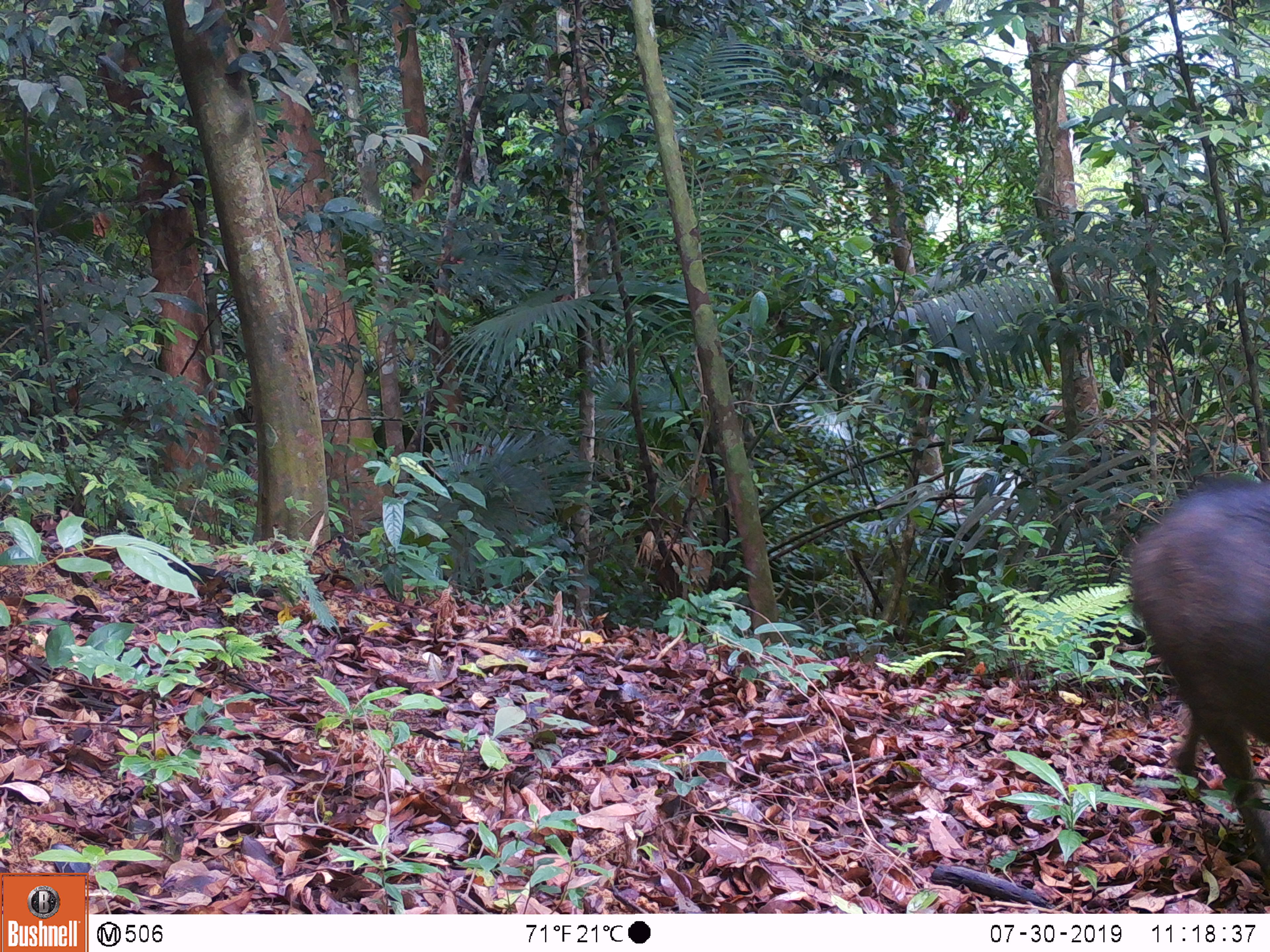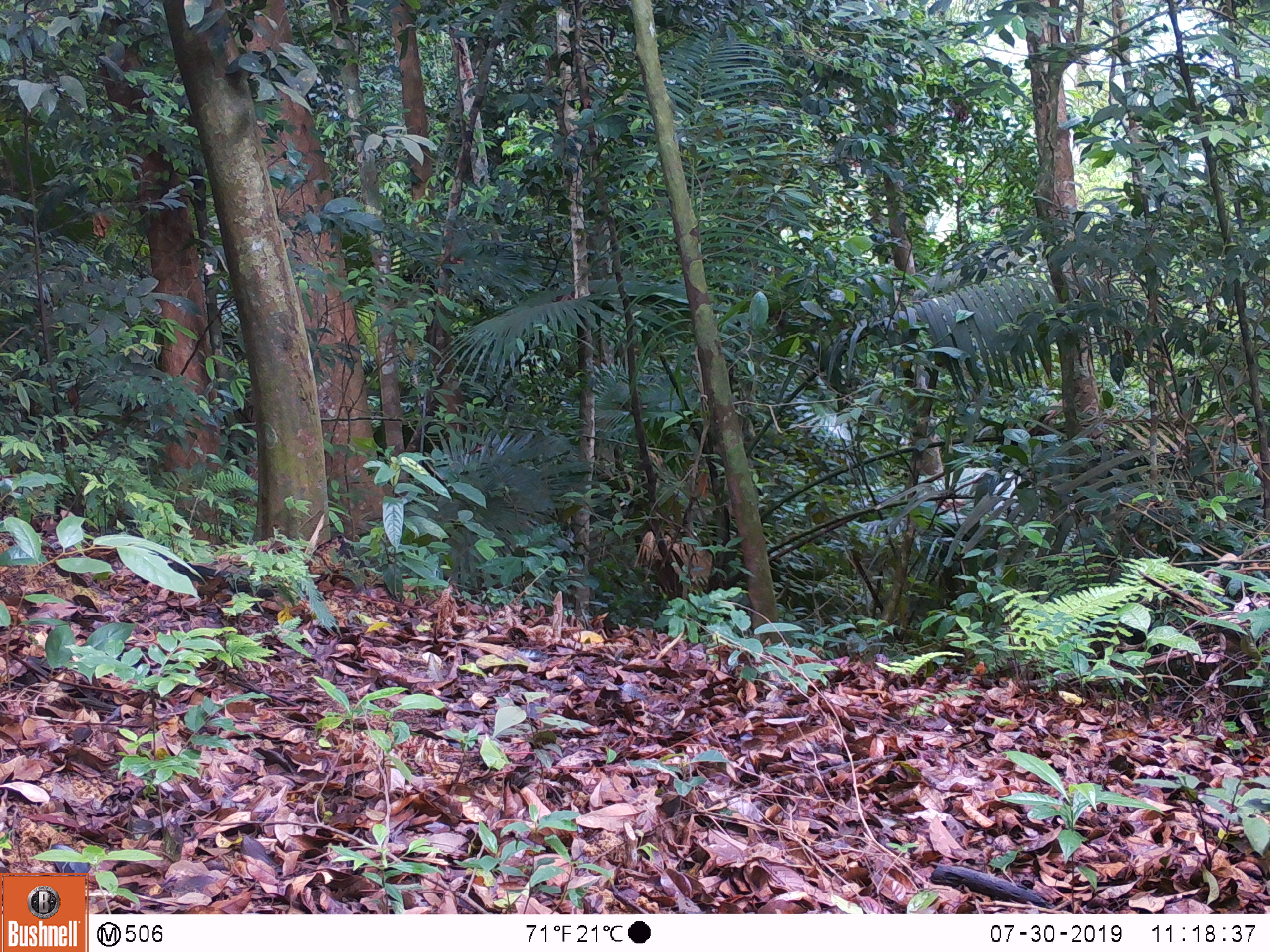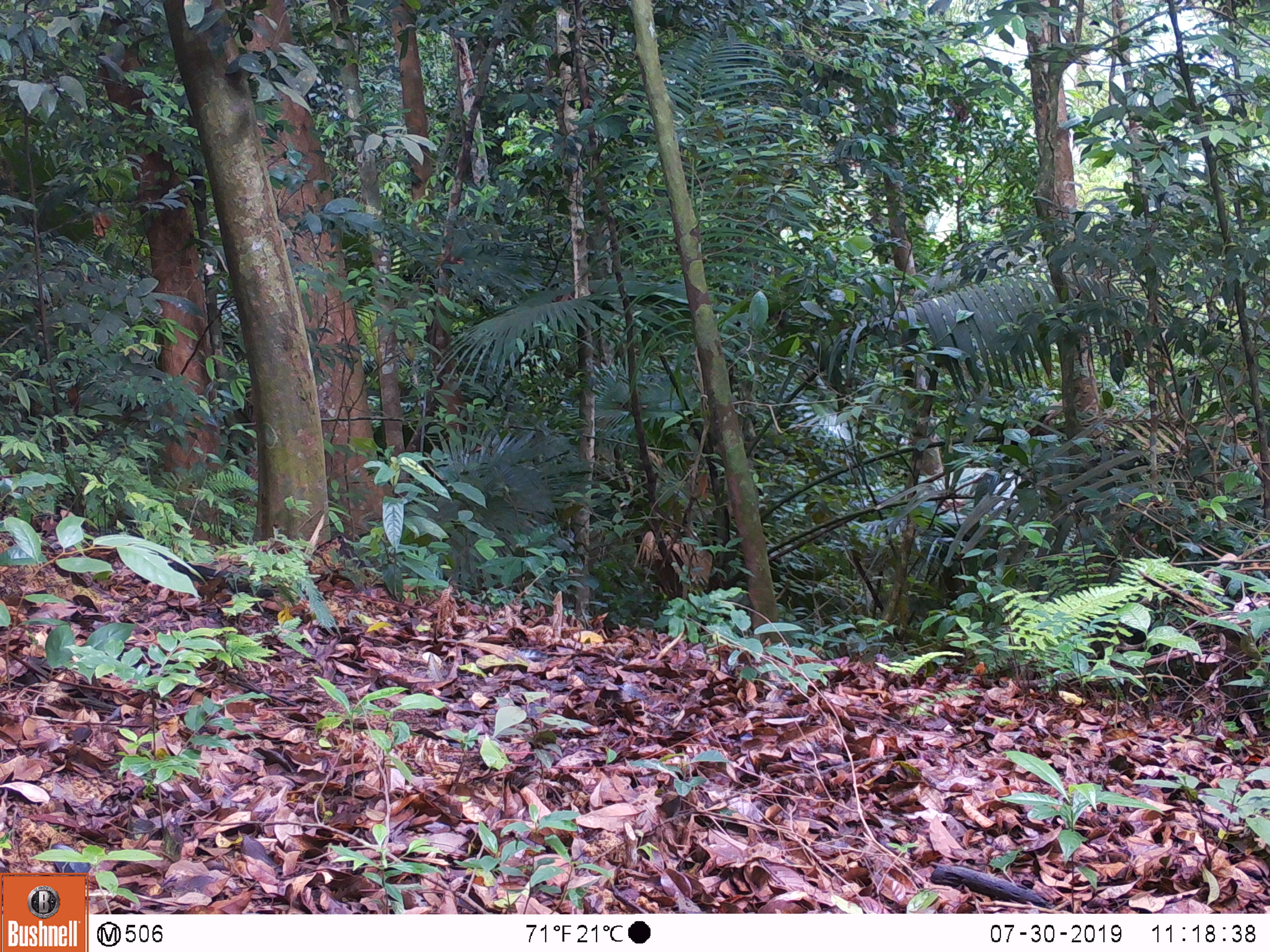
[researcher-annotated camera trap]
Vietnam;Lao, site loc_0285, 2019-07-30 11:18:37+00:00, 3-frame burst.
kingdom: Animalia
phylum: Chordata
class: Mammalia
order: Artiodactyla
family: Suidae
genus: Sus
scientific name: Sus scrofa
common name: eurasian wild pig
Eurasian wild pig (Sus scrofa). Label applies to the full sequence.